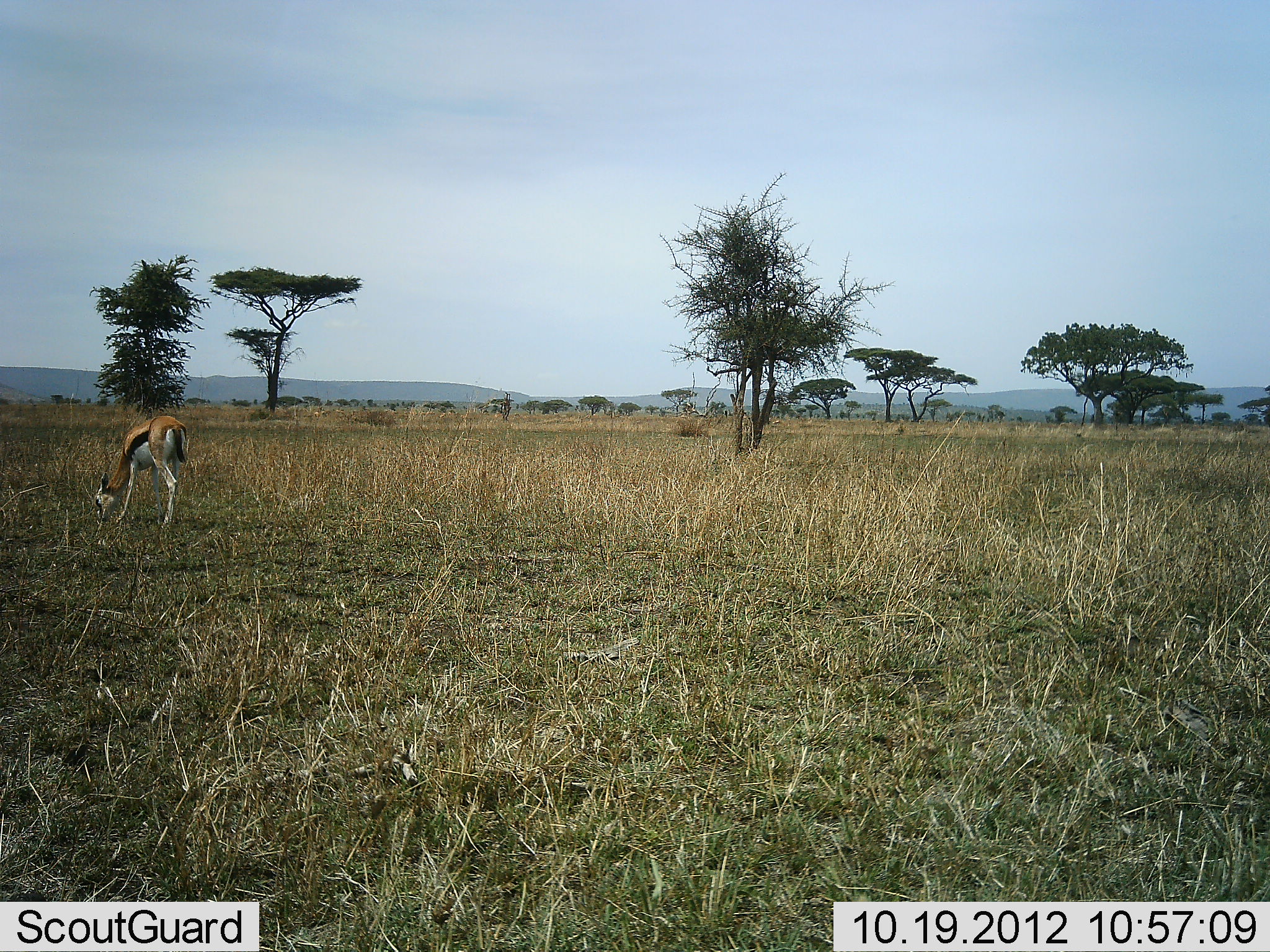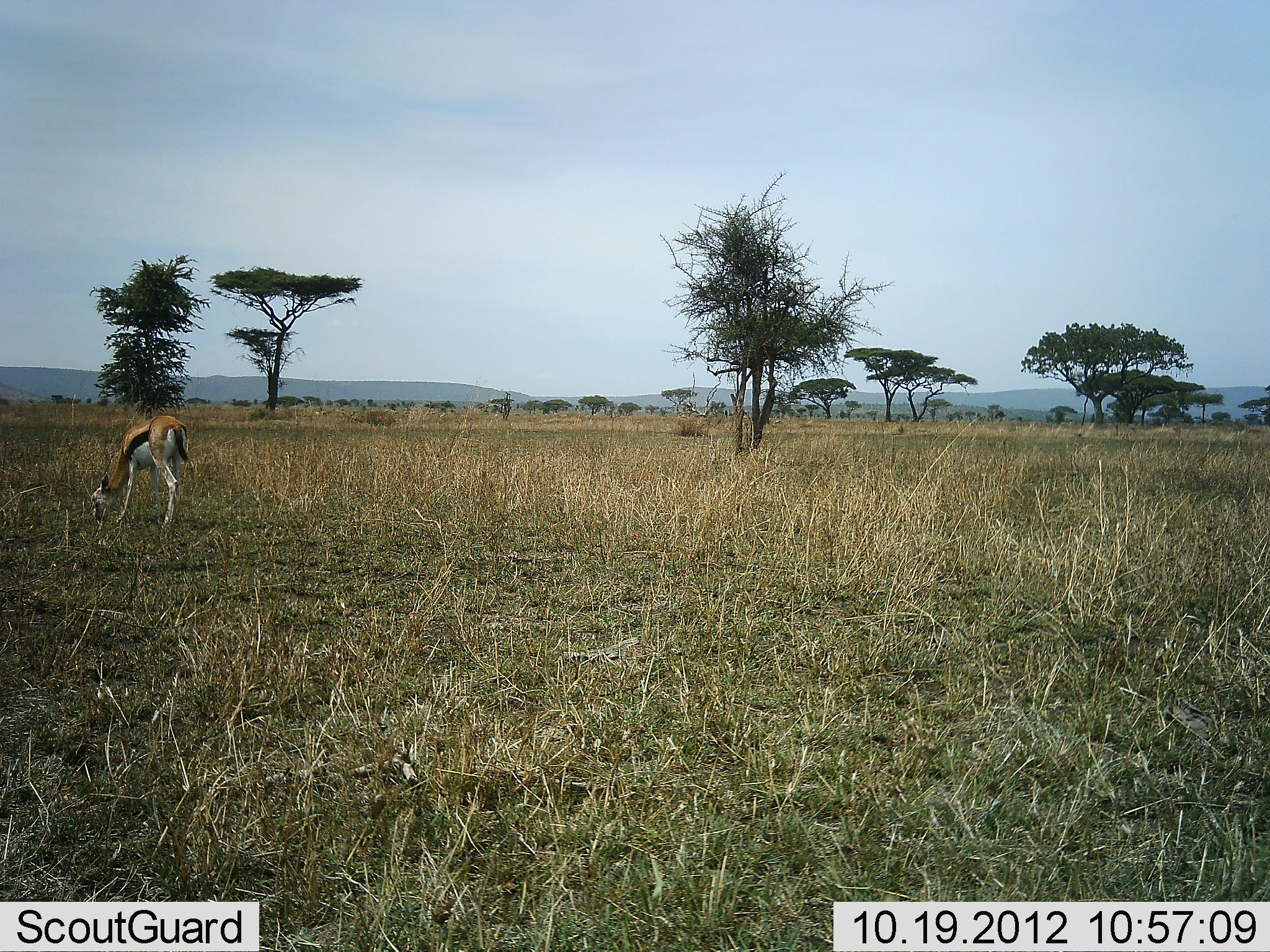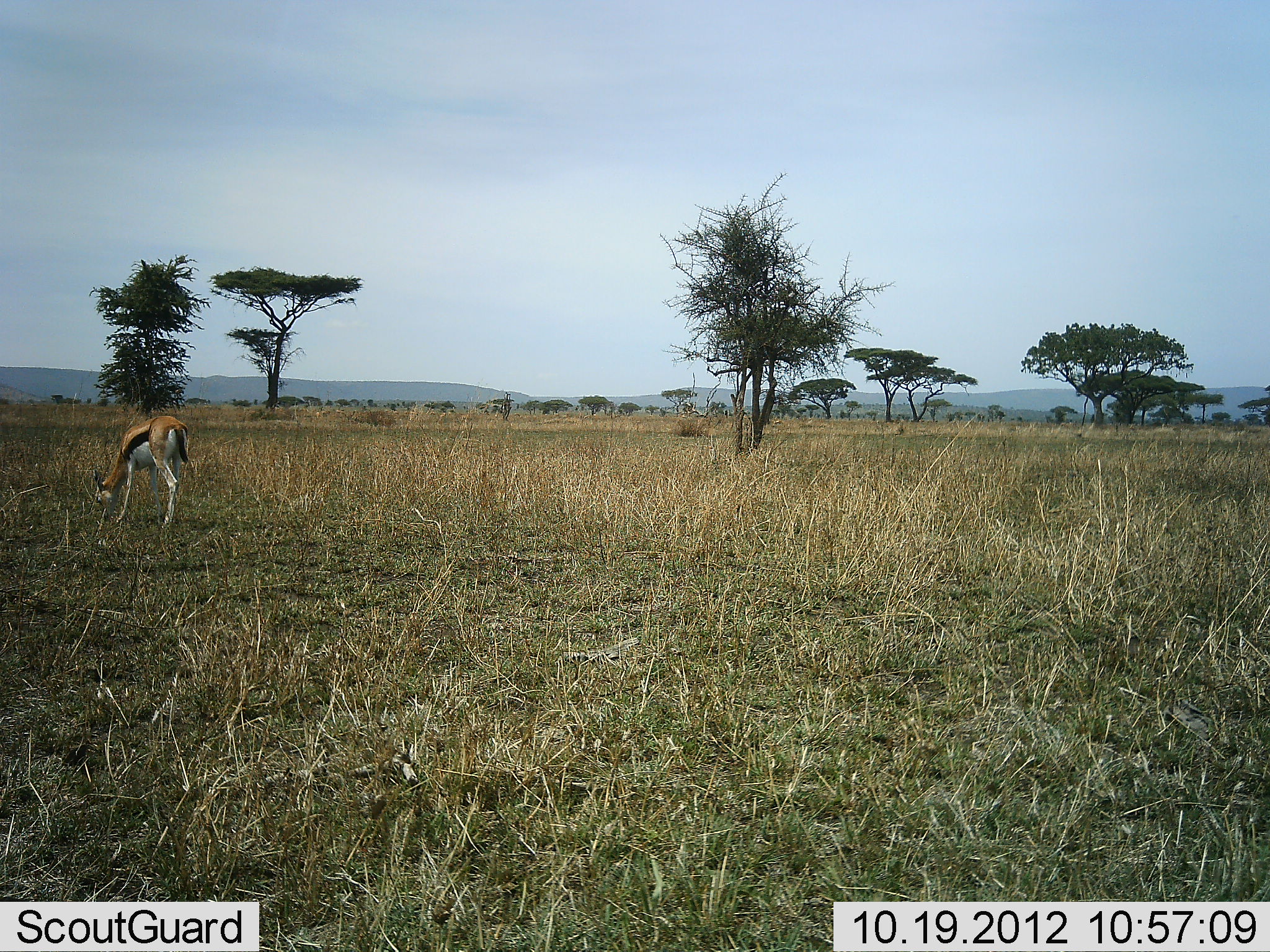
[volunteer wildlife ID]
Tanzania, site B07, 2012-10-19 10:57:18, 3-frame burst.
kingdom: Animalia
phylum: Chordata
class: Mammalia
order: Artiodactyla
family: Bovidae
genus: Eudorcas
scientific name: Eudorcas thomsonii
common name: thomson's gazelle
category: gazellethomsons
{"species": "gazellethomsons (thomson's gazelle) (Eudorcas thomsonii)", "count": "1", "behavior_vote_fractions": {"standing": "10%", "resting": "0%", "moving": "0%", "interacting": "0%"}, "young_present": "0%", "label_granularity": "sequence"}